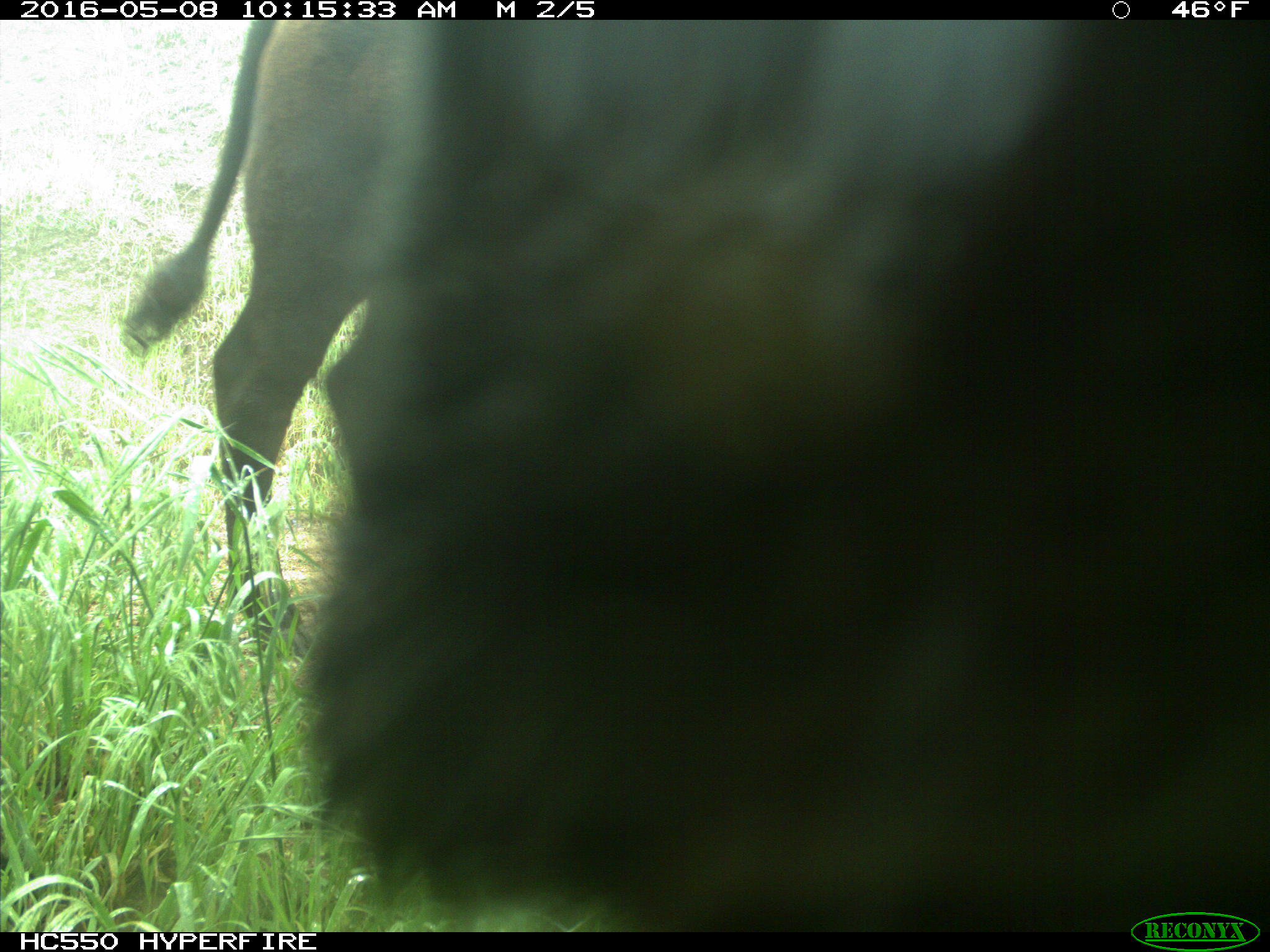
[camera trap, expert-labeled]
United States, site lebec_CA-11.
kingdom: Animalia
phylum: Chordata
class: Mammalia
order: Artiodactyla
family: Bovidae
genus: Bos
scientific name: Bos taurus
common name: domestic cow